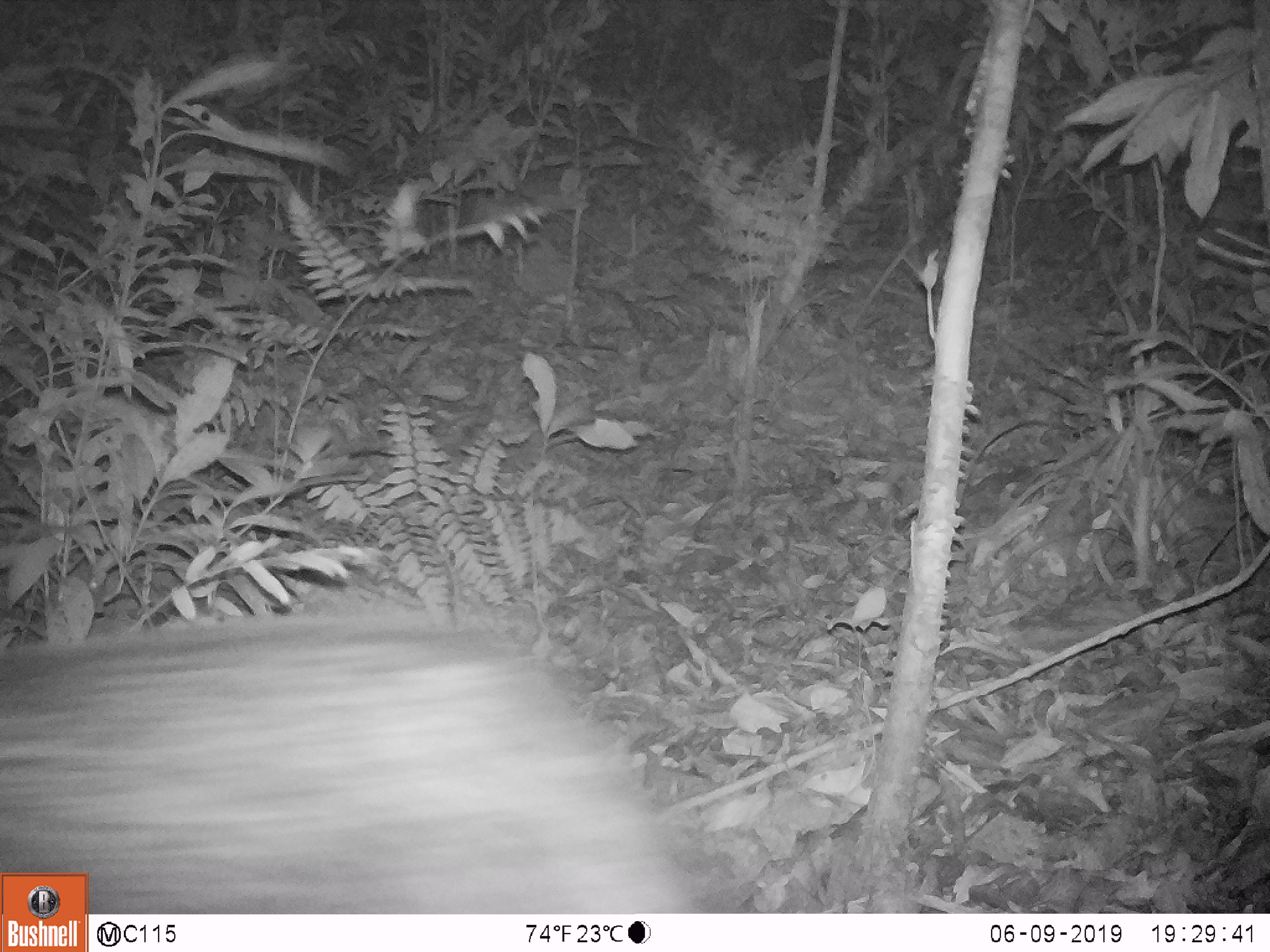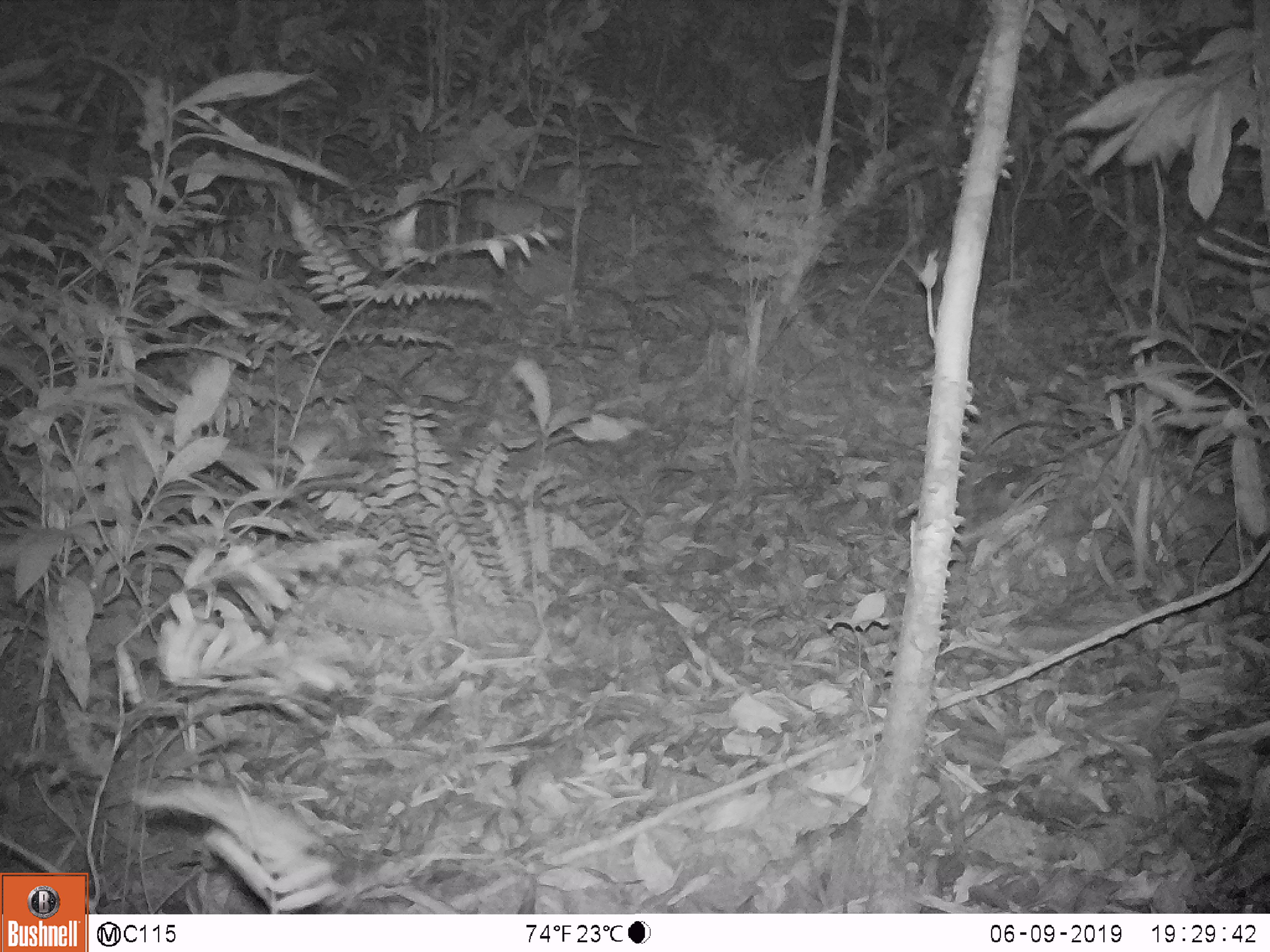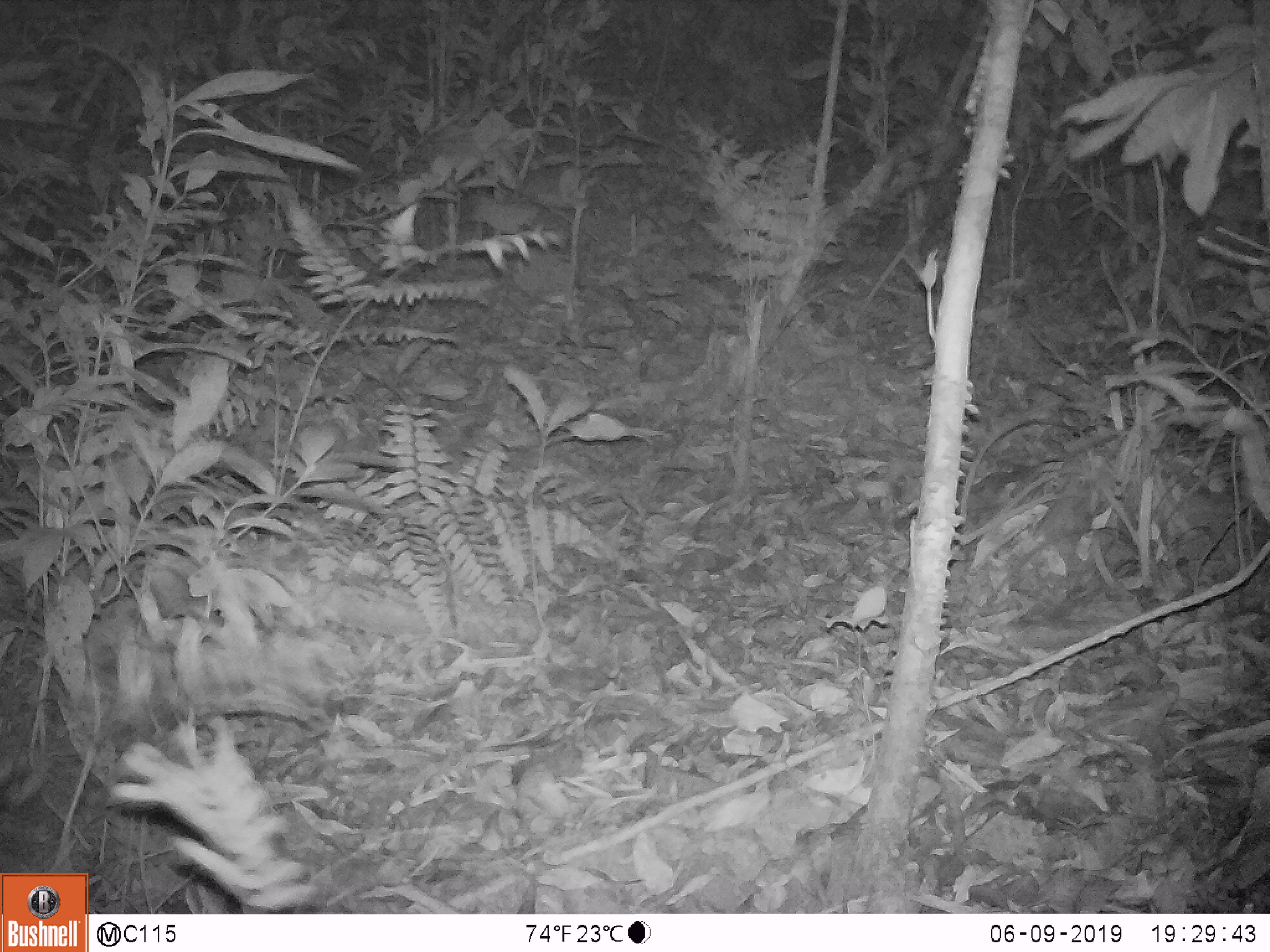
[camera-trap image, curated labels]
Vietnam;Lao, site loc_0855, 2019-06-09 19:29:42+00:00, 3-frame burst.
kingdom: Animalia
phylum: Chordata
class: Mammalia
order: Artiodactyla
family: Bovidae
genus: Capricornis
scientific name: Capricornis sumatraensis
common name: chinese serow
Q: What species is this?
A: Chinese serow (Capricornis sumatraensis).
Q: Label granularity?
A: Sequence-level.